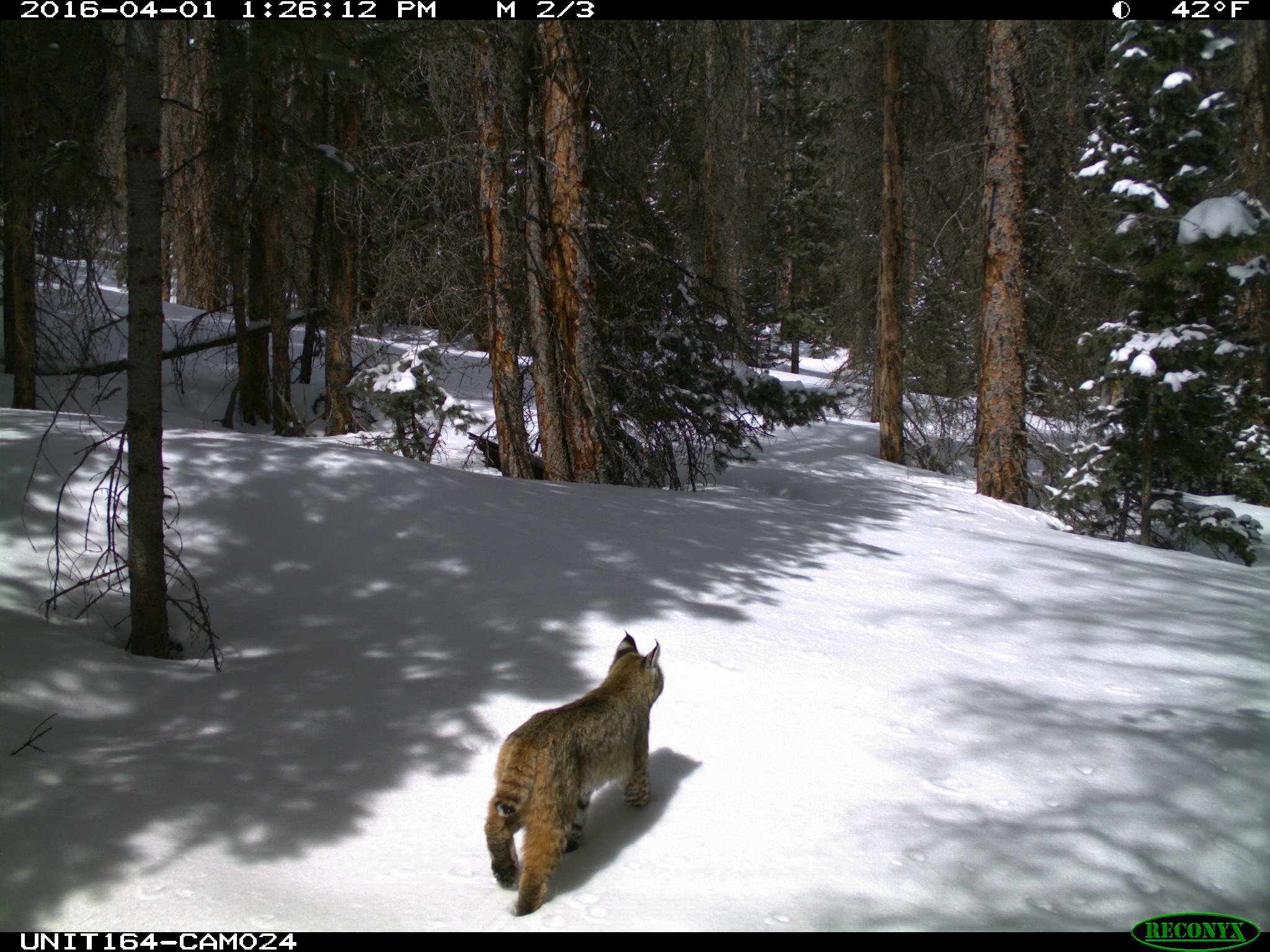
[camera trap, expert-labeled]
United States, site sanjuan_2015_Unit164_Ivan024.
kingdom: Animalia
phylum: Chordata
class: Mammalia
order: Carnivora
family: Felidae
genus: Lynx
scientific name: Lynx rufus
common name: bobcat